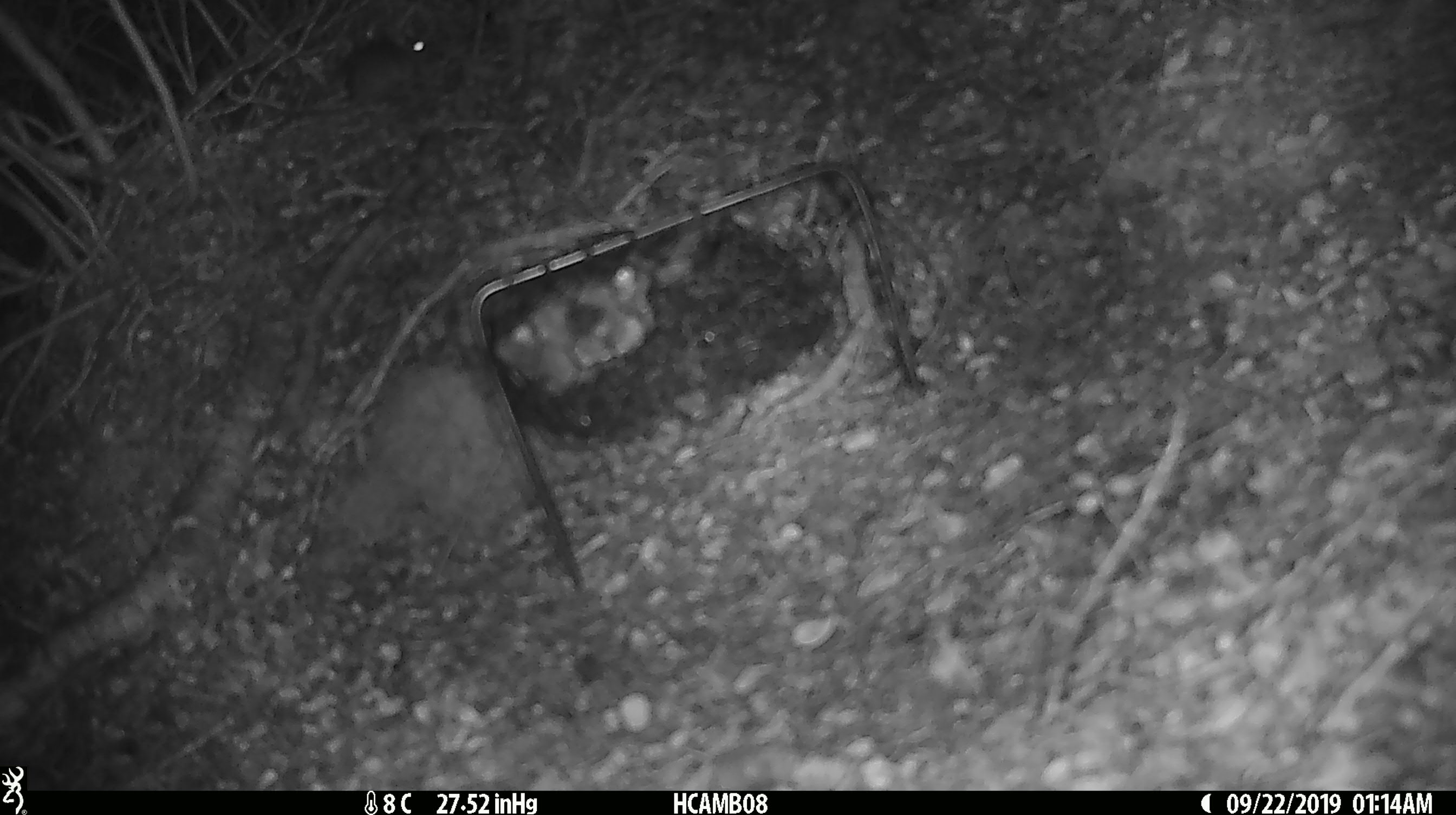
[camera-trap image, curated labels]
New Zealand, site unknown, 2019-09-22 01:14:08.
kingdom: Animalia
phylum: Chordata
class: Mammalia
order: Rodentia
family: Muridae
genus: Mus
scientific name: Mus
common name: mouse